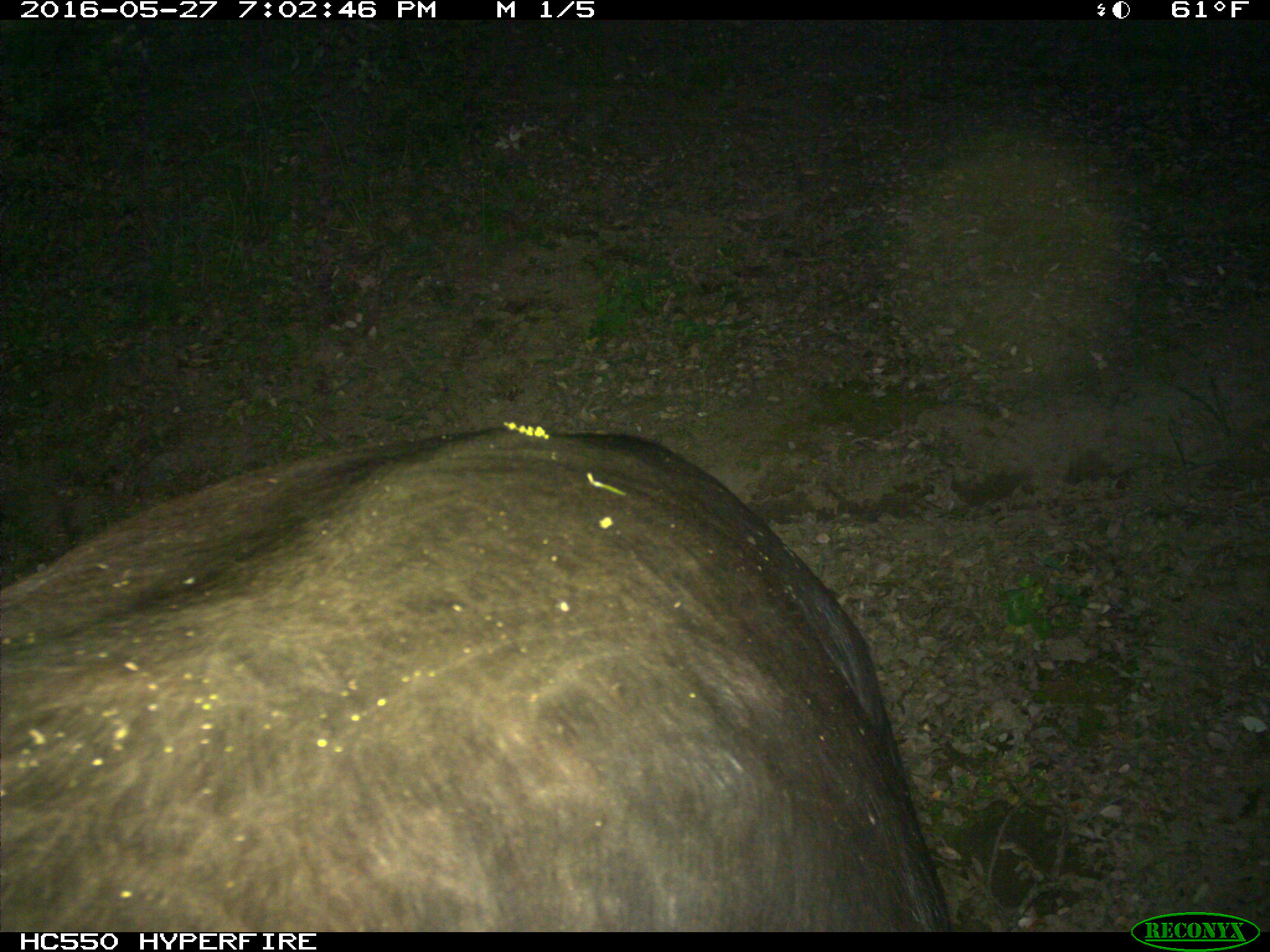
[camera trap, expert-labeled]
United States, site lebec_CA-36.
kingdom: Animalia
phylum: Chordata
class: Mammalia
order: Artiodactyla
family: Bovidae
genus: Bos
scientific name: Bos taurus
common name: domestic cow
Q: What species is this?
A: Bos taurus (domestic cow).